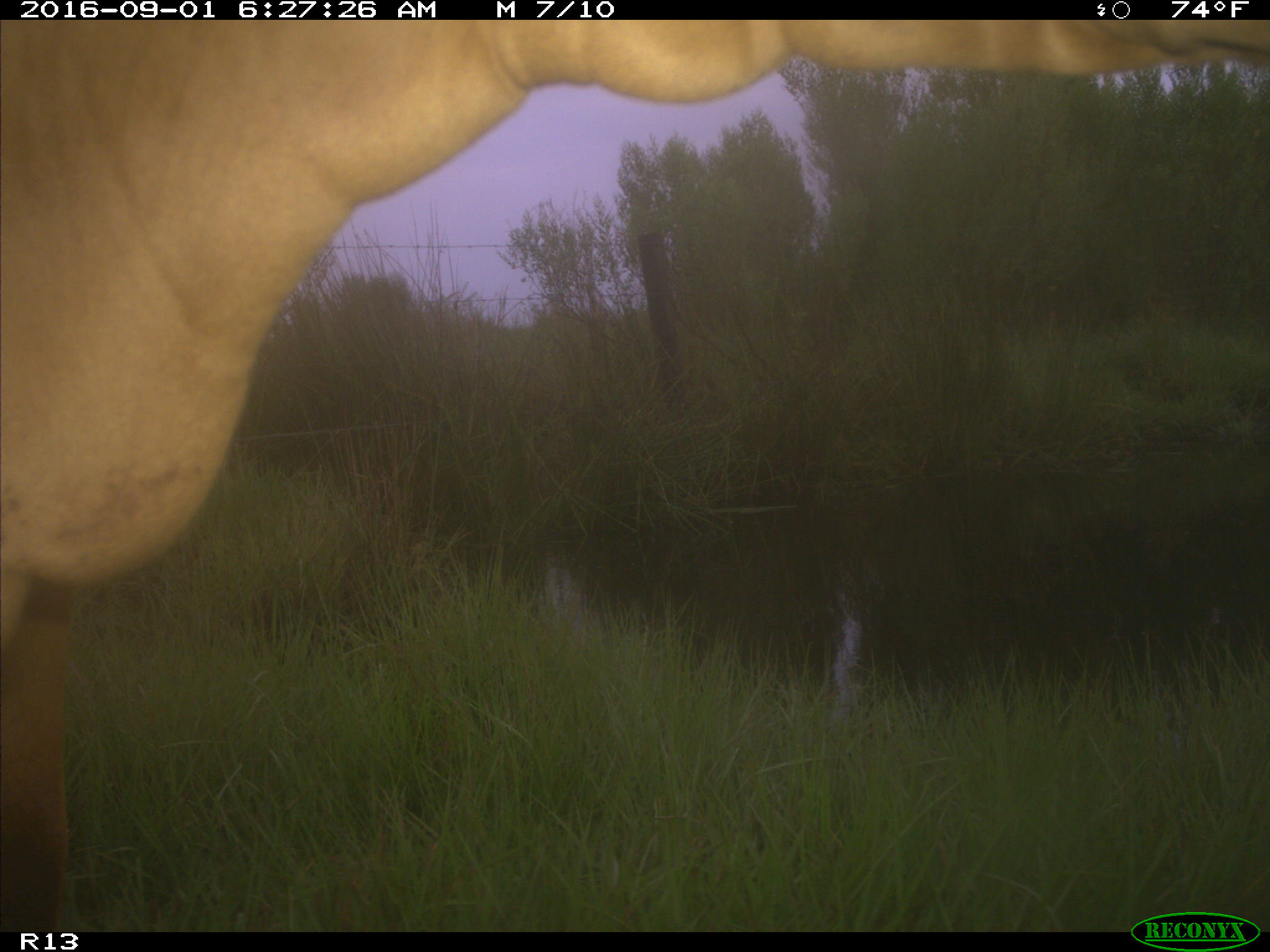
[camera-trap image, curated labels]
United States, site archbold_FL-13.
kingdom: Animalia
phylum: Chordata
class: Mammalia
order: Artiodactyla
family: Bovidae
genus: Bos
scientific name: Bos taurus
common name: domestic cow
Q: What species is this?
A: Bos taurus (domestic cow).